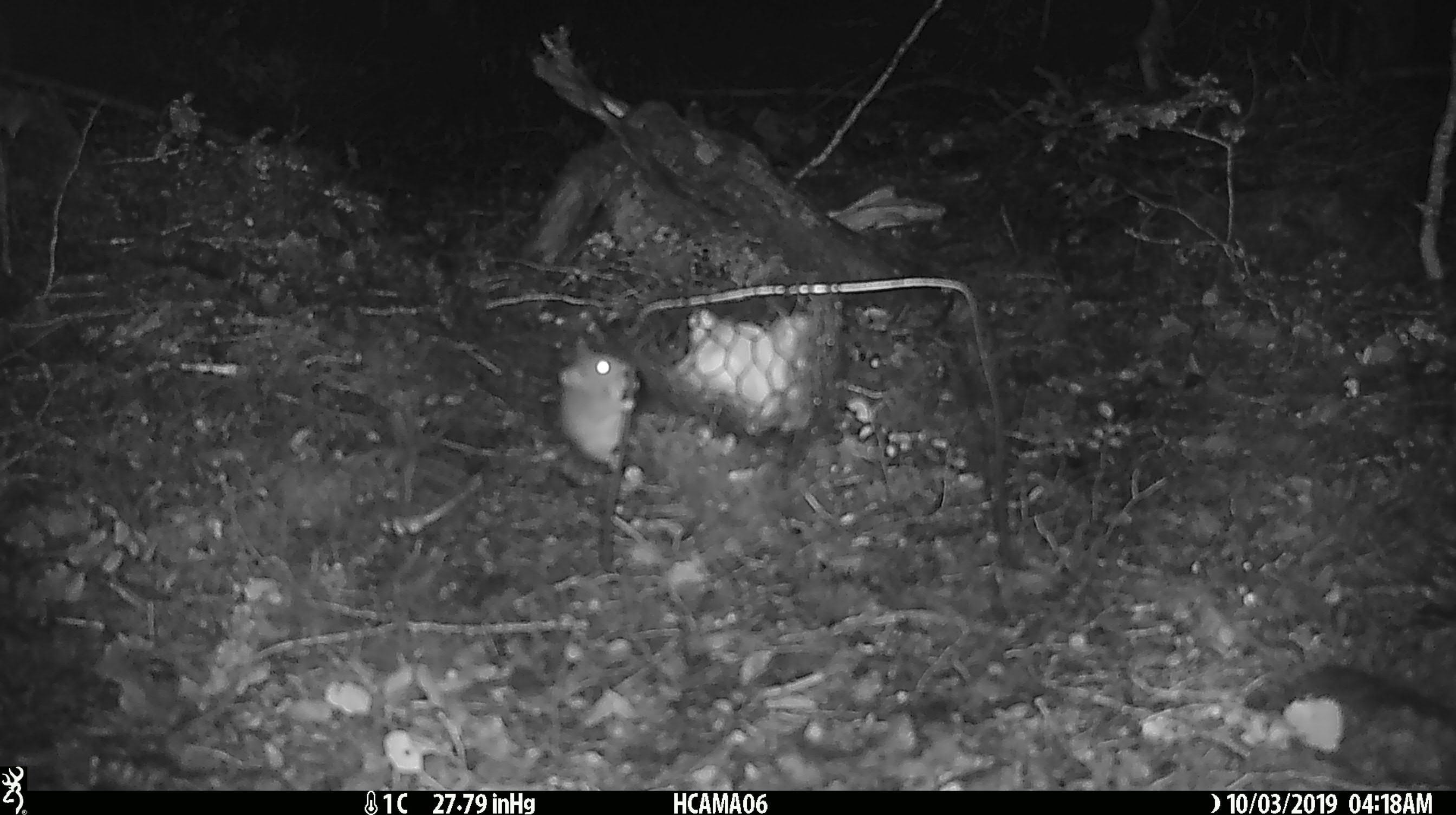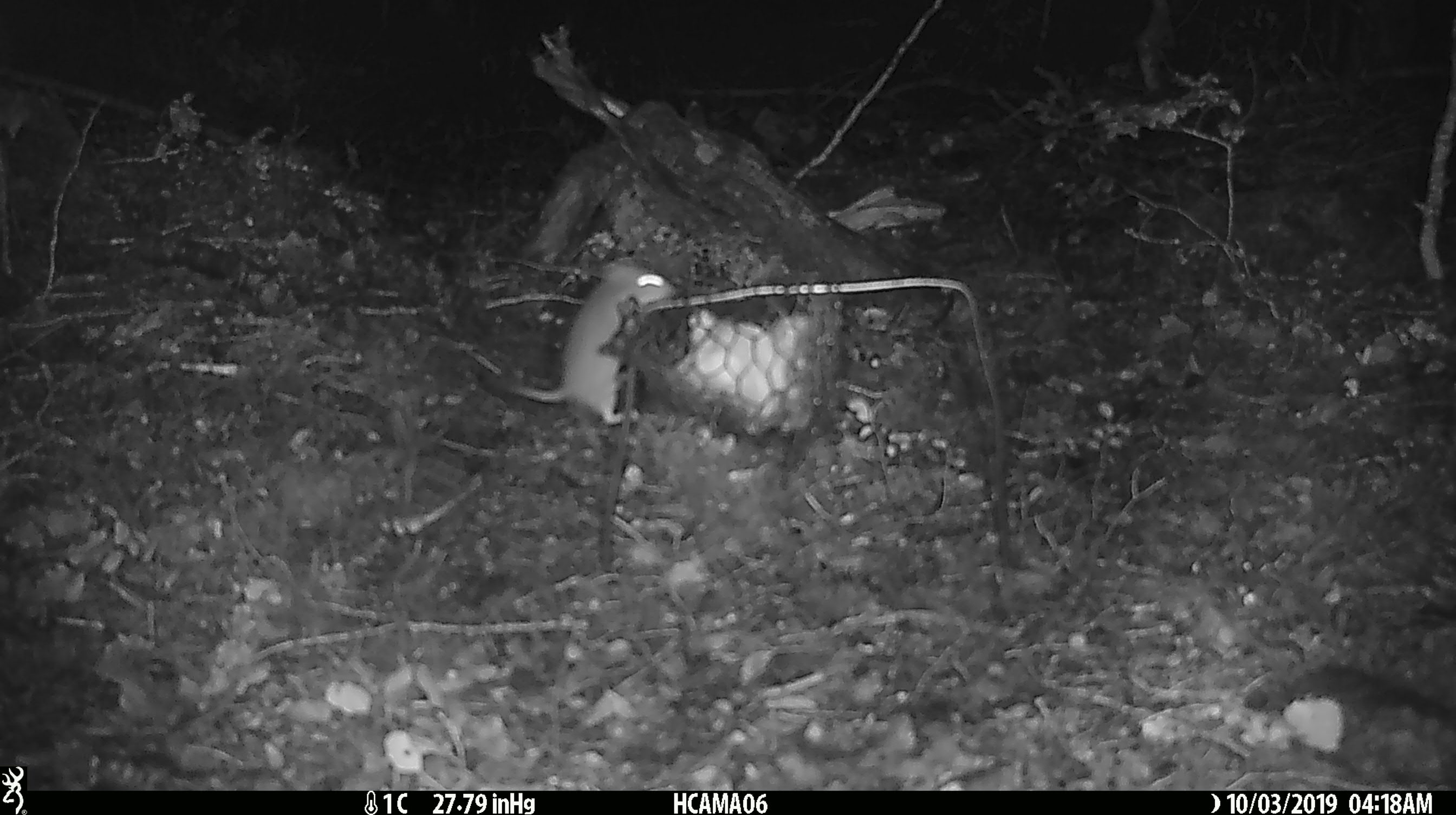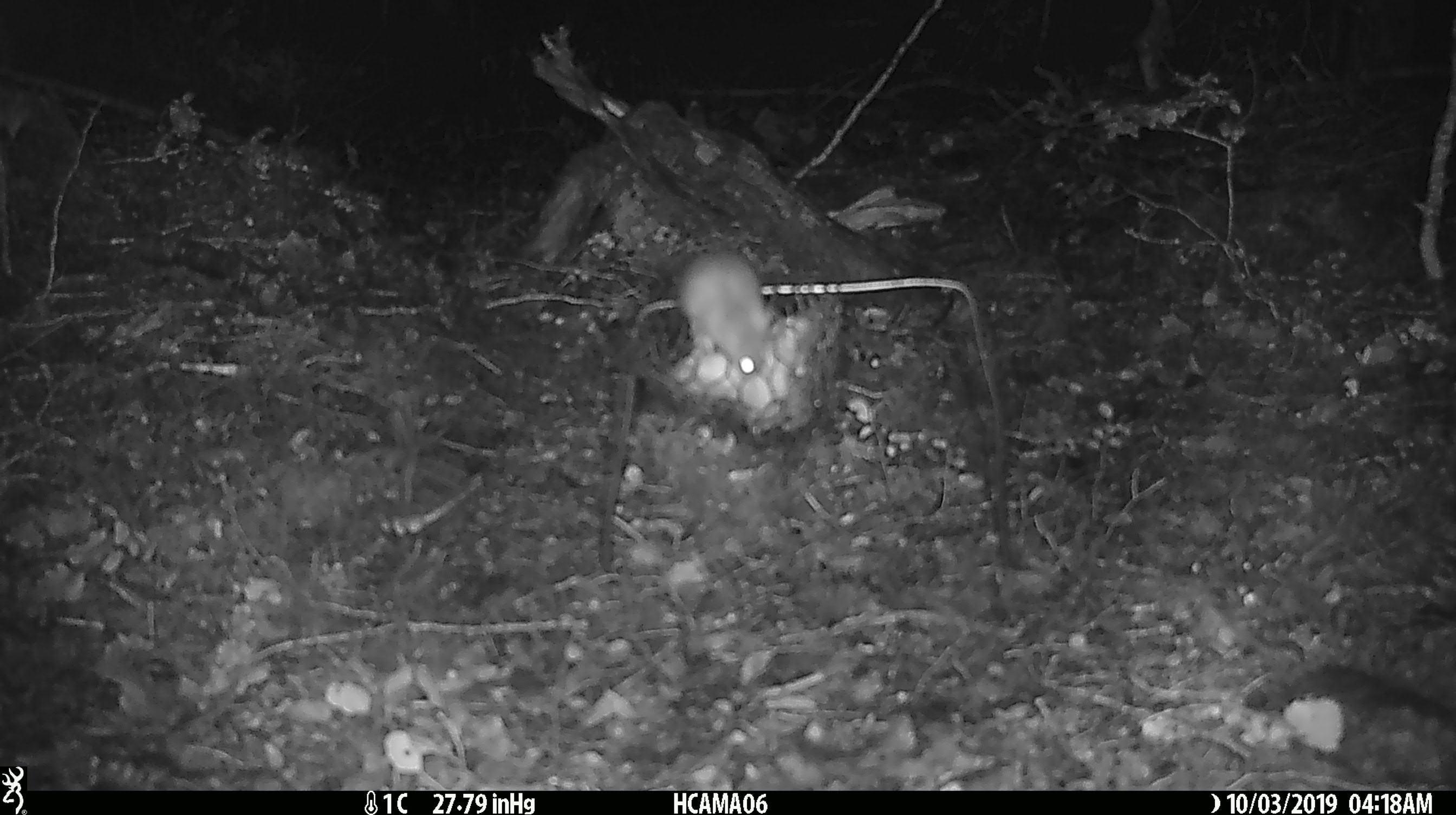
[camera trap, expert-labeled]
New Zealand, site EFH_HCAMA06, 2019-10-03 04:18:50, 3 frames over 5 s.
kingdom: Animalia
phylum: Chordata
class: Mammalia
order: Rodentia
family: Muridae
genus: Mus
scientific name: Mus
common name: mouse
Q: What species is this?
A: Mouse (Mus).